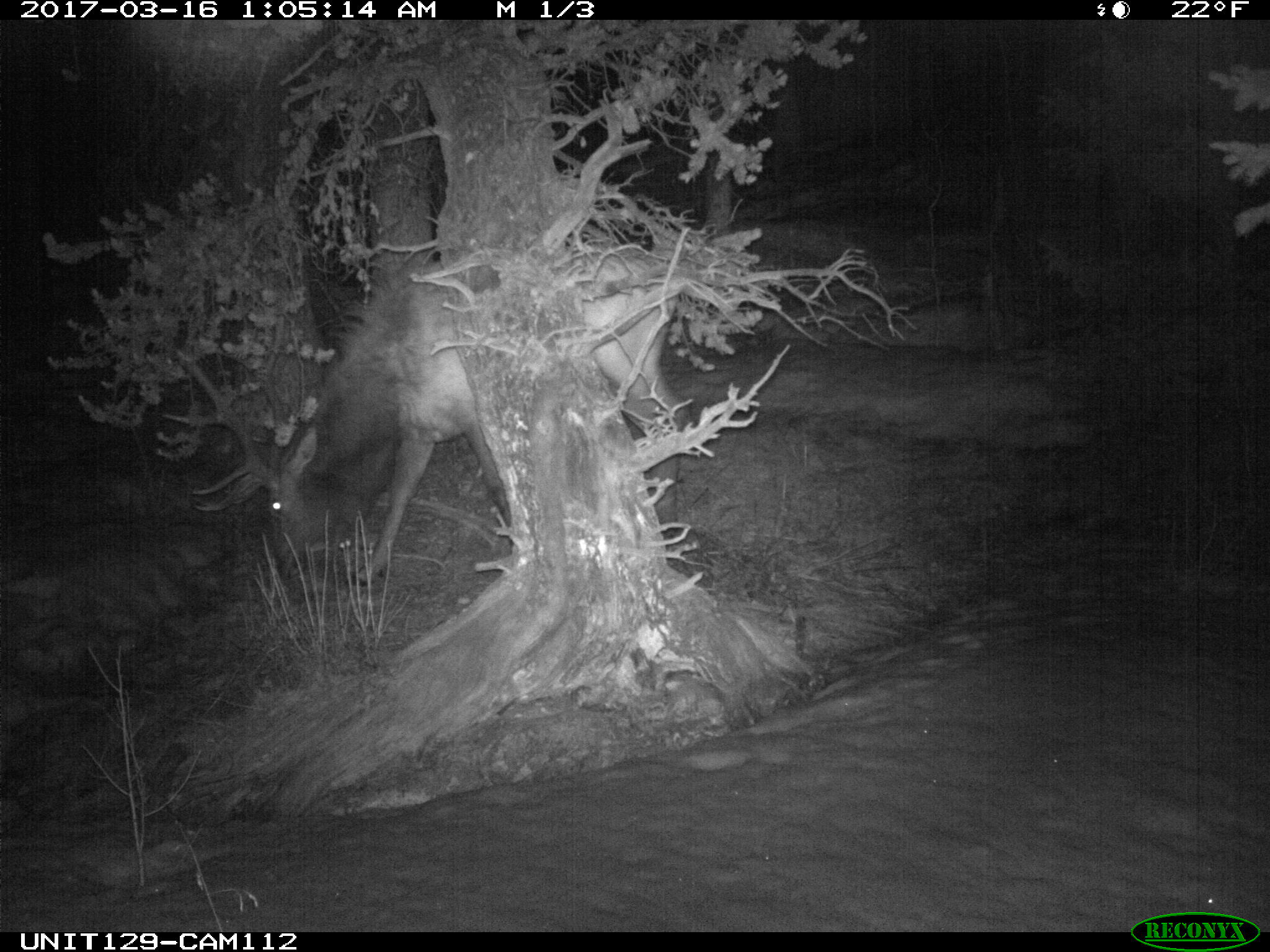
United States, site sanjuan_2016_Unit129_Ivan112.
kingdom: Animalia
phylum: Chordata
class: Mammalia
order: Artiodactyla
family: Cervidae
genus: Cervus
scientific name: Cervus elaphus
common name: red deer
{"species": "Cervus elaphus (red deer)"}